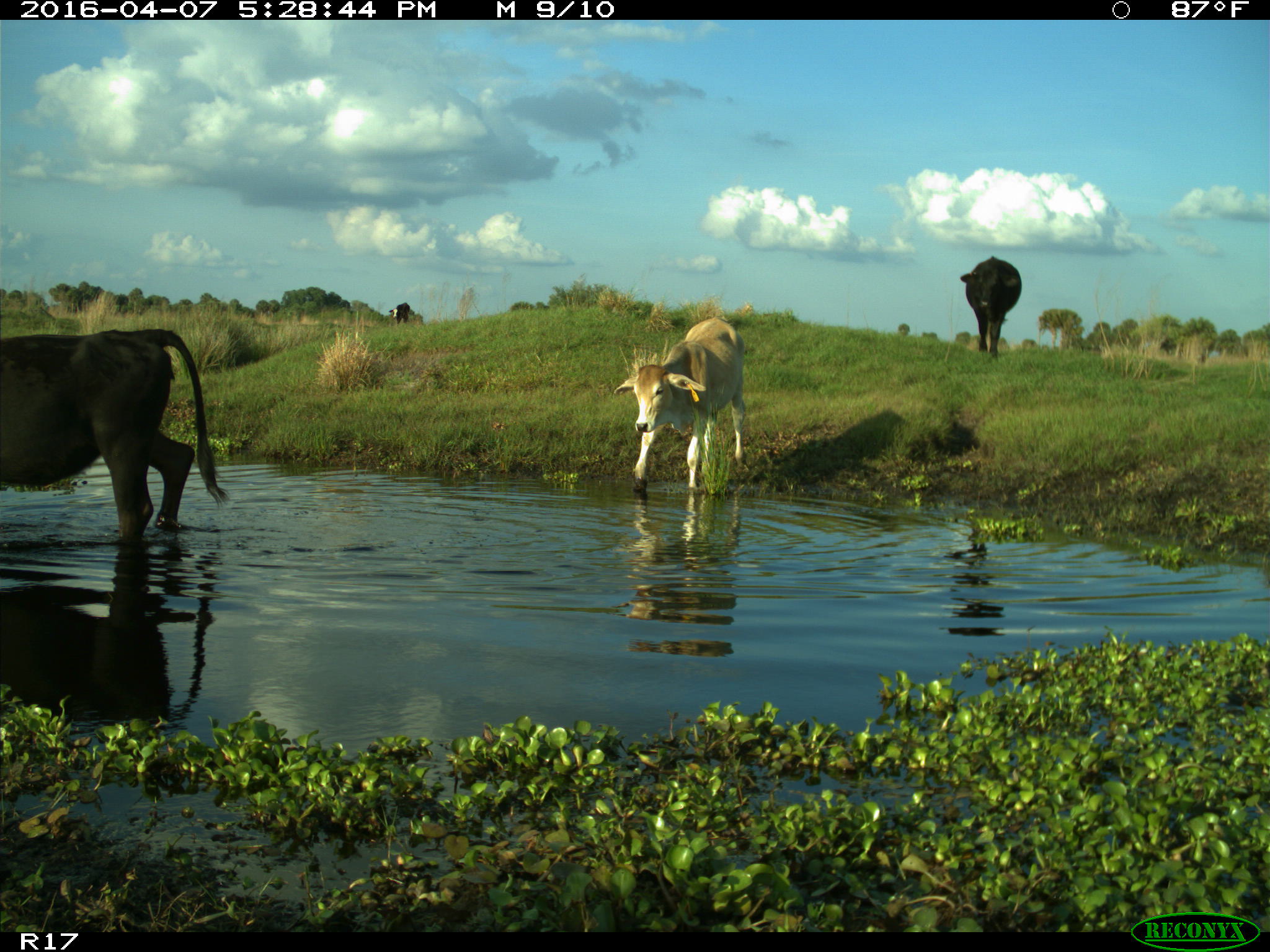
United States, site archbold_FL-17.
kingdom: Animalia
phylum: Chordata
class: Mammalia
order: Artiodactyla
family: Bovidae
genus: Bos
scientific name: Bos taurus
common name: domestic cow